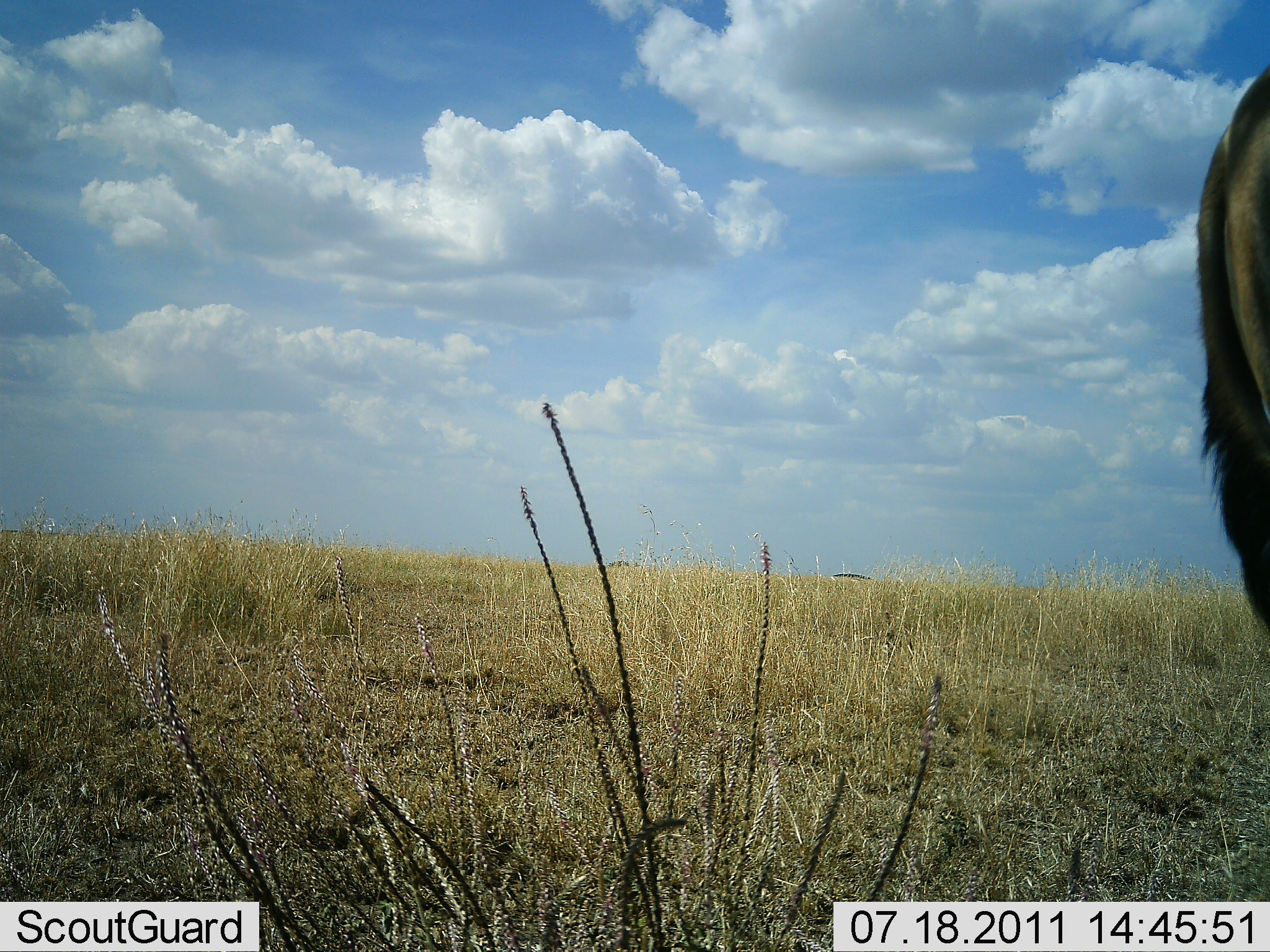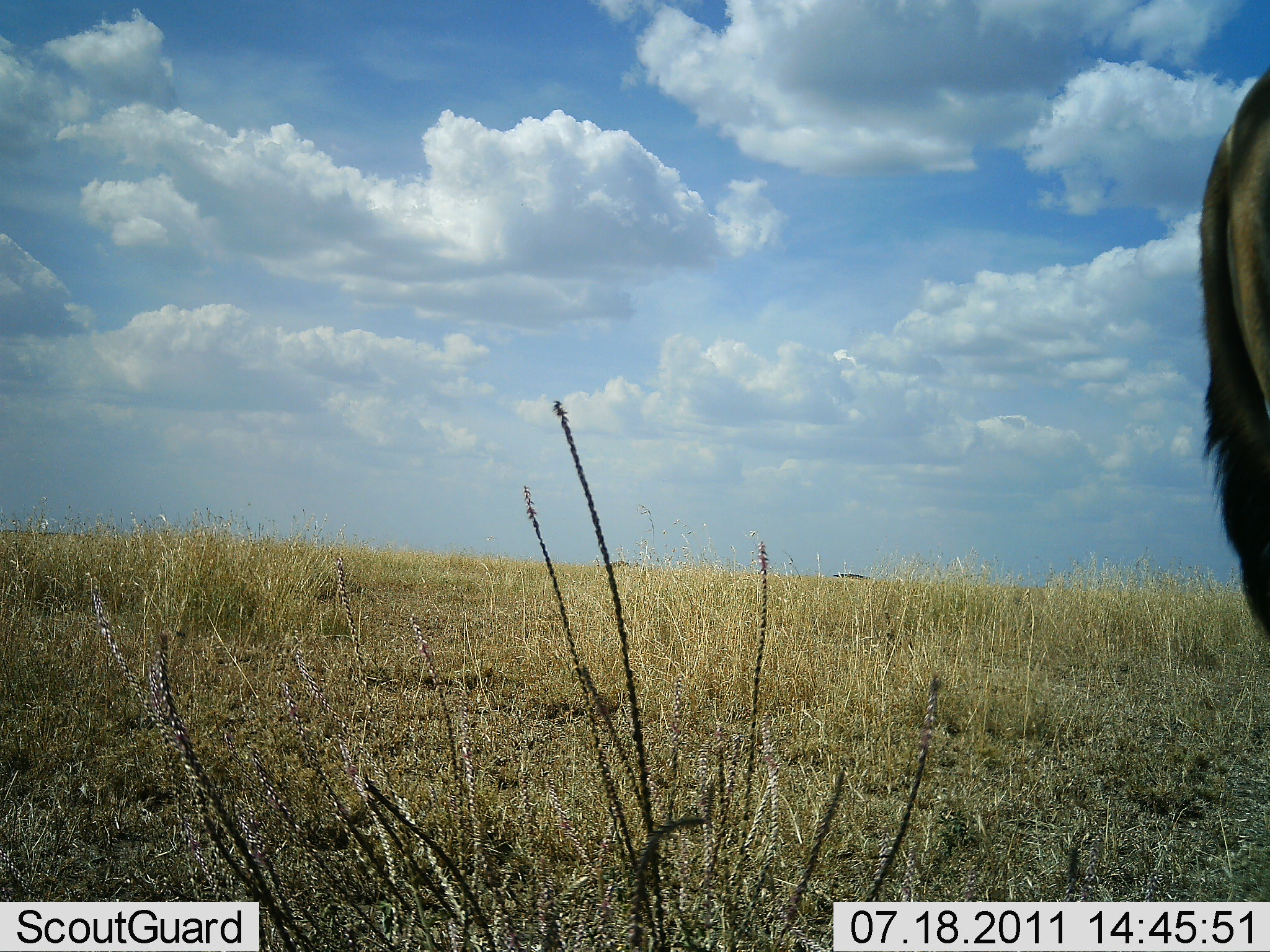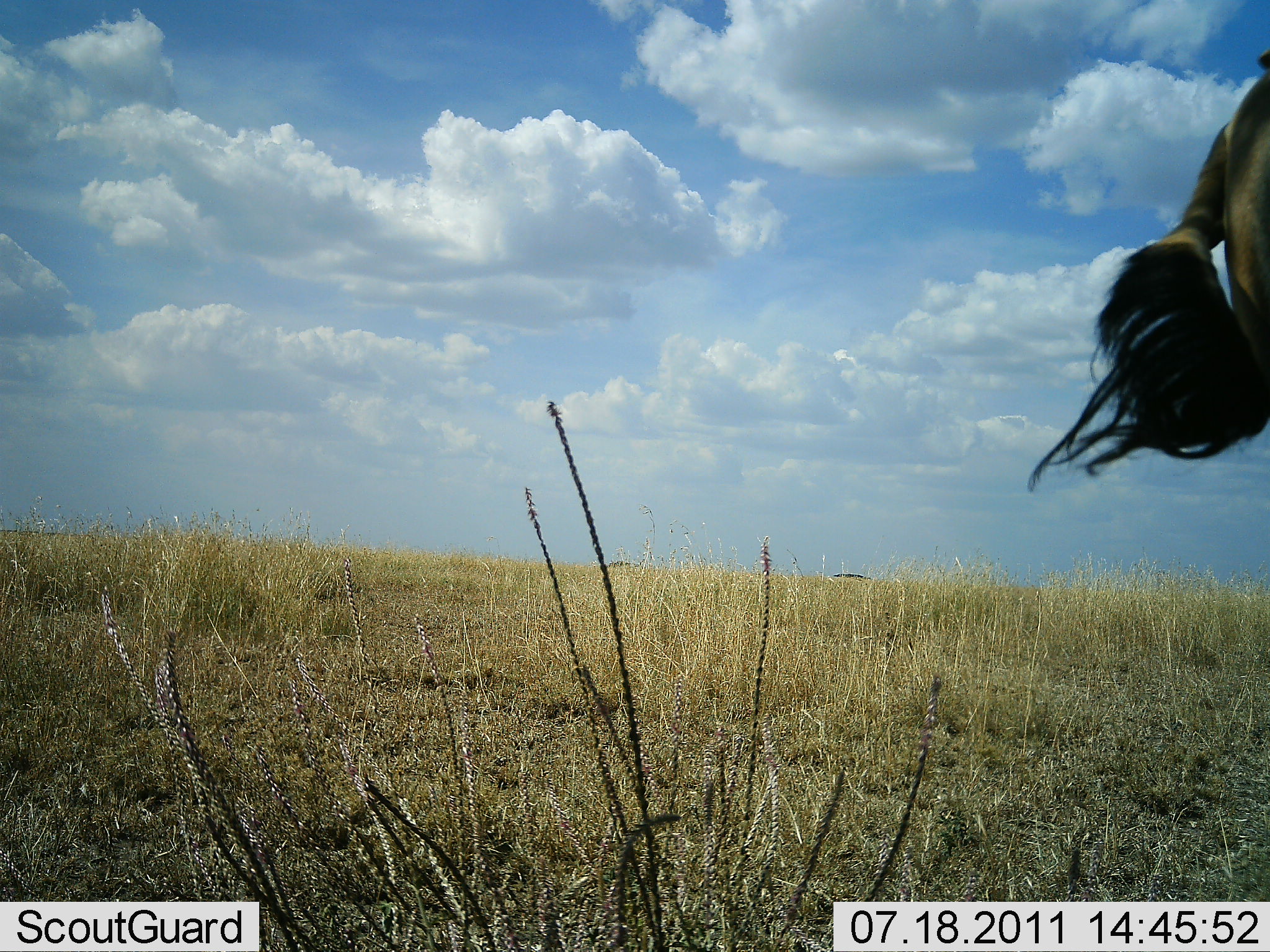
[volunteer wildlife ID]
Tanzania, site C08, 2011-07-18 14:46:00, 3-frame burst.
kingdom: Animalia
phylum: Chordata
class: Mammalia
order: Artiodactyla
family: Bovidae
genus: Connochaetes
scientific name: Connochaetes taurinus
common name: blue wildebeest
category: wildebeest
Wildebeest (blue wildebeest) (Connochaetes taurinus), count 1. Behavior (volunteer vote fractions): standing 100%, resting 0%, moving 0%, interacting 0%. Young present (vote fraction): 0%. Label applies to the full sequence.